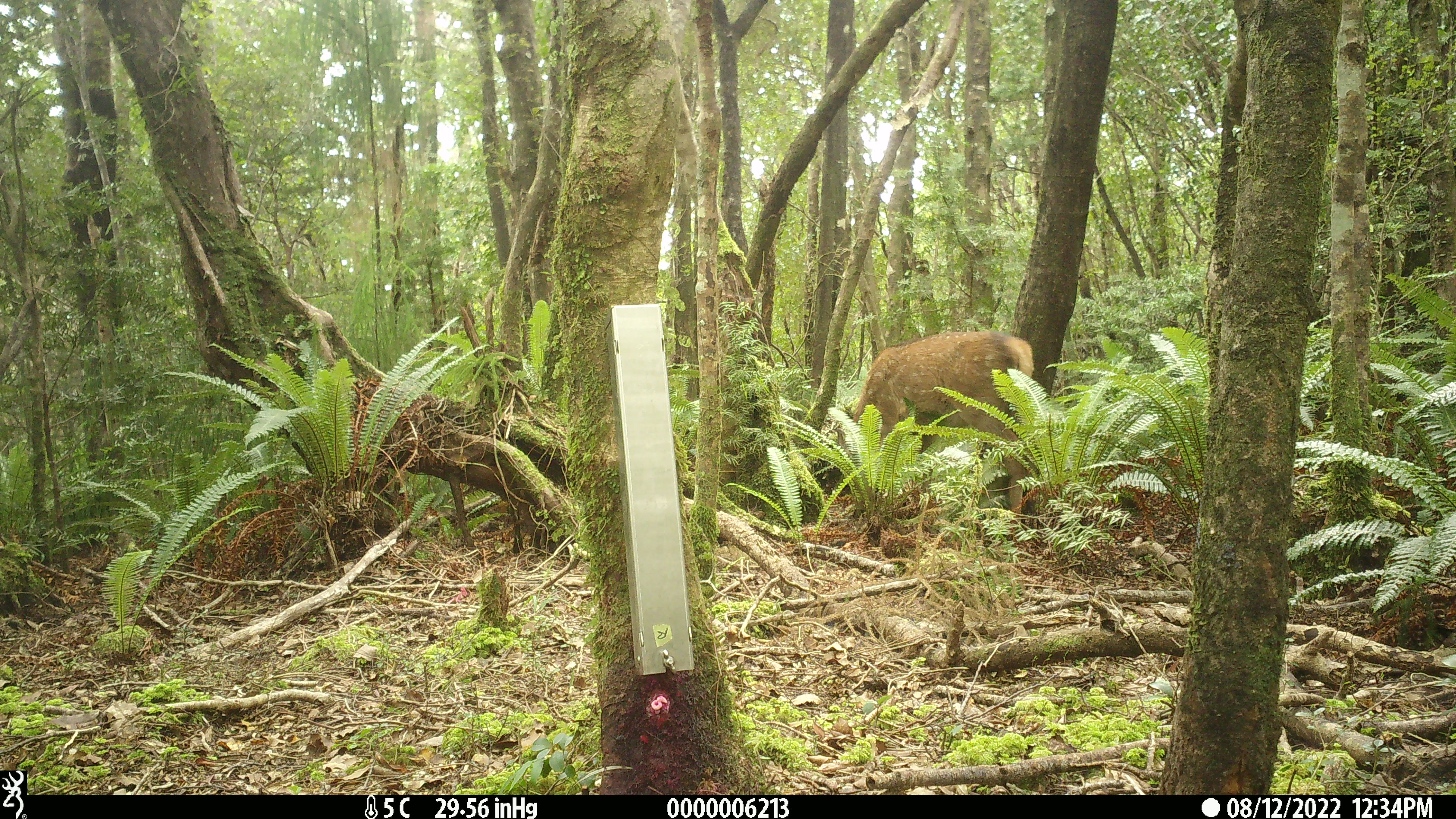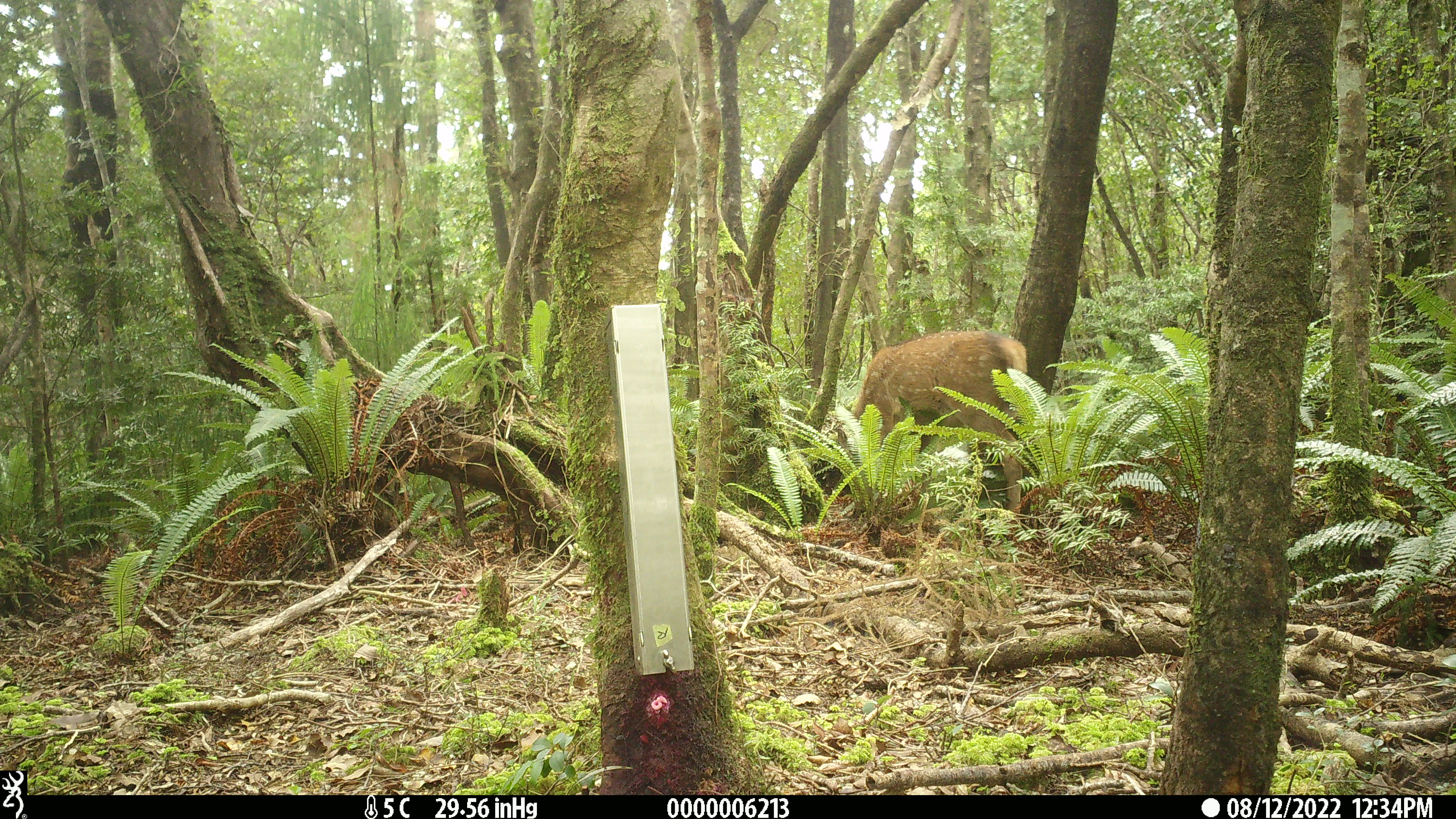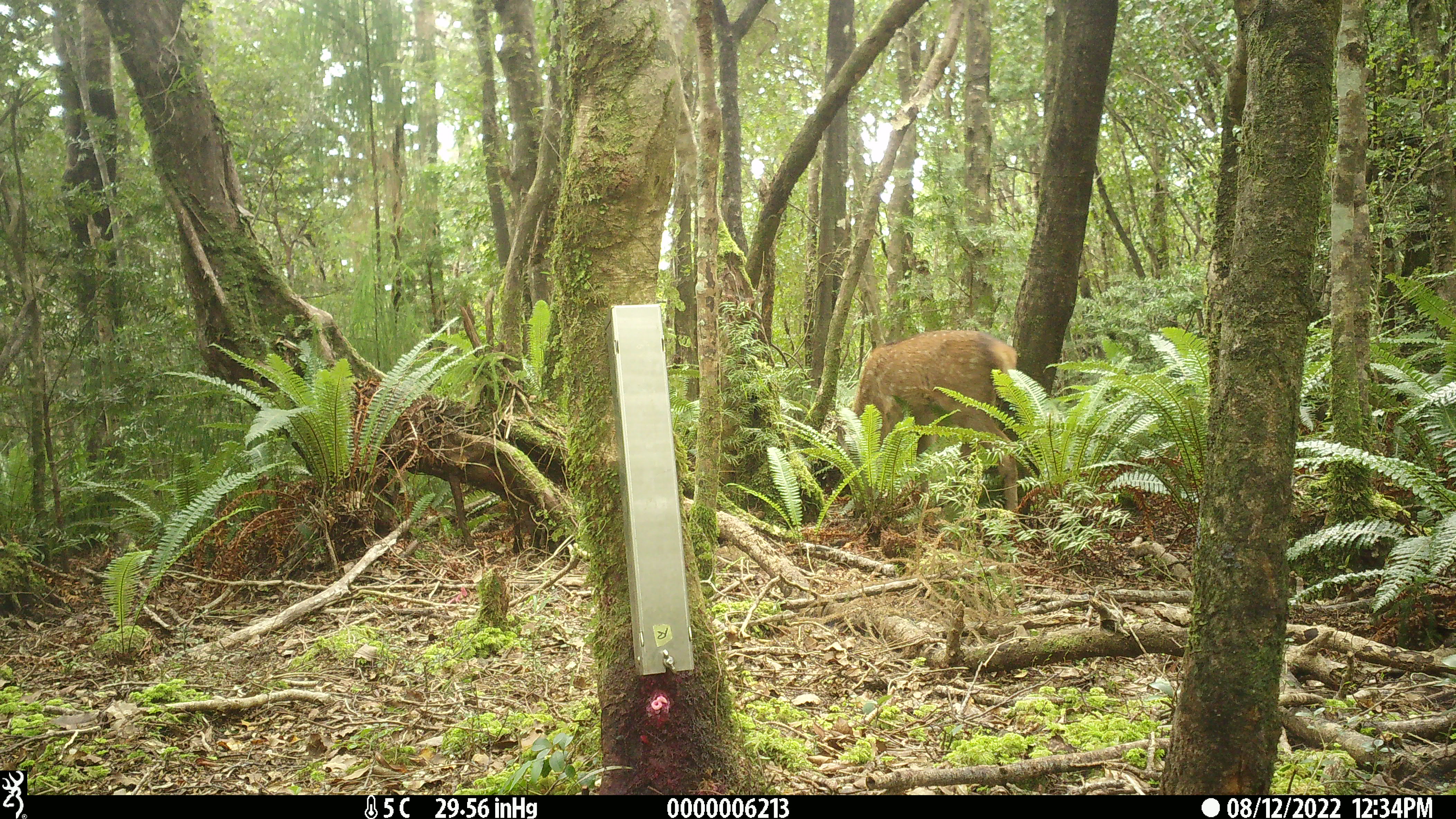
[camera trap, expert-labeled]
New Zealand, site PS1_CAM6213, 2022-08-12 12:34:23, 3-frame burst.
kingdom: Animalia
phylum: Chordata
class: Mammalia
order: Artiodactyla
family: Cervidae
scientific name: Cervidae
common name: deer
Deer (Cervidae).